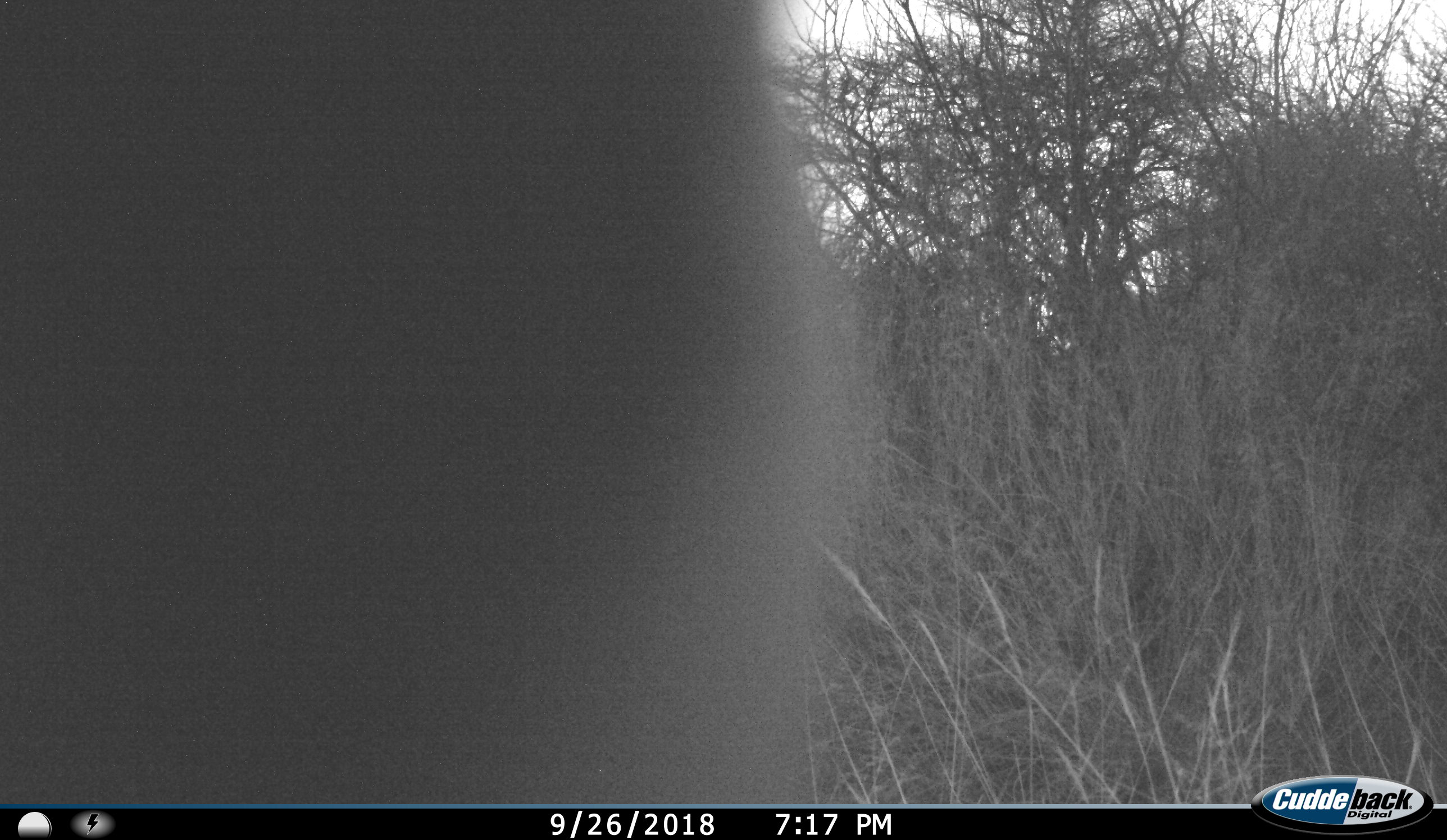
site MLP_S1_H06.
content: unidentified animal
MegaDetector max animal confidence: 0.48